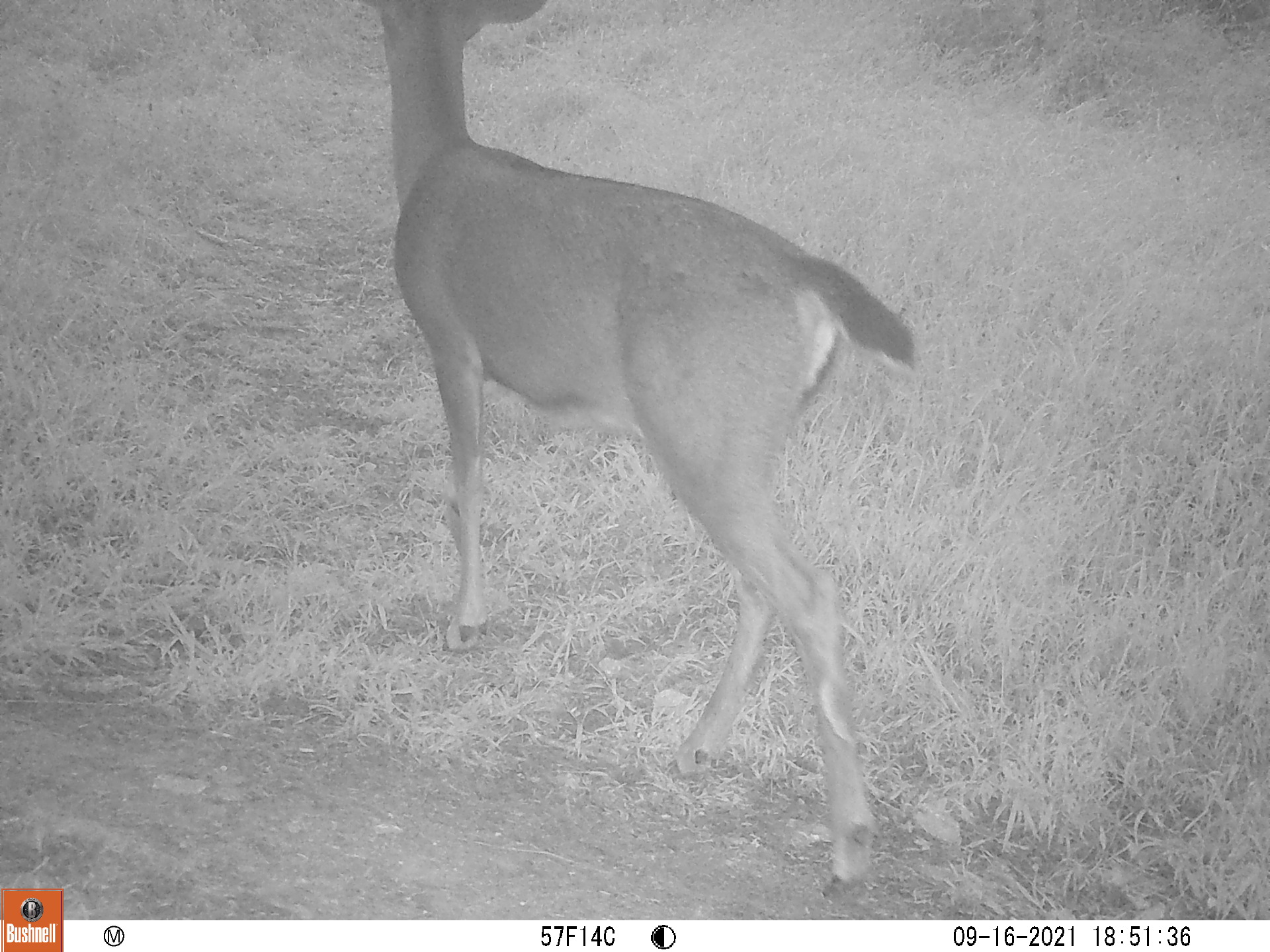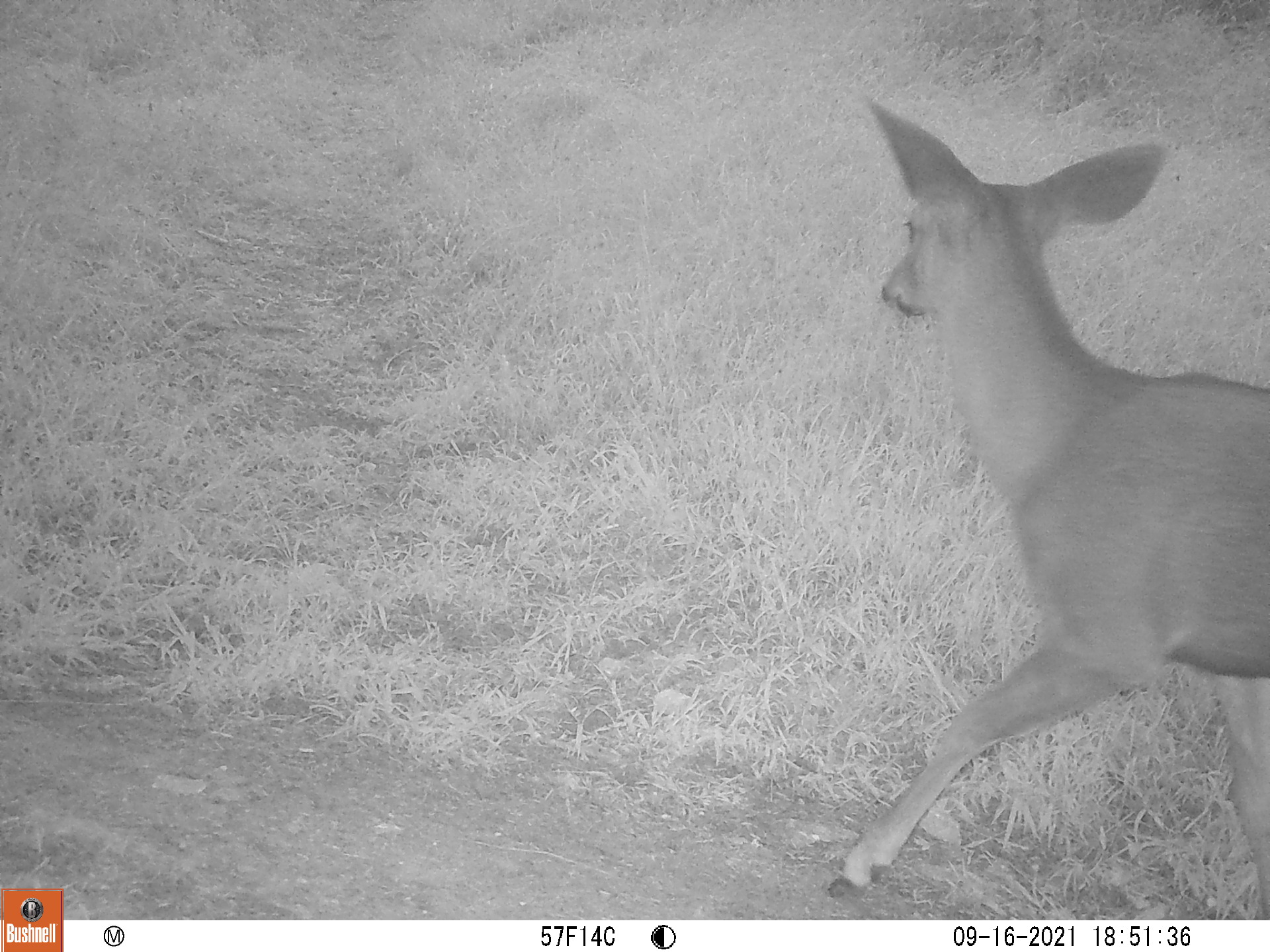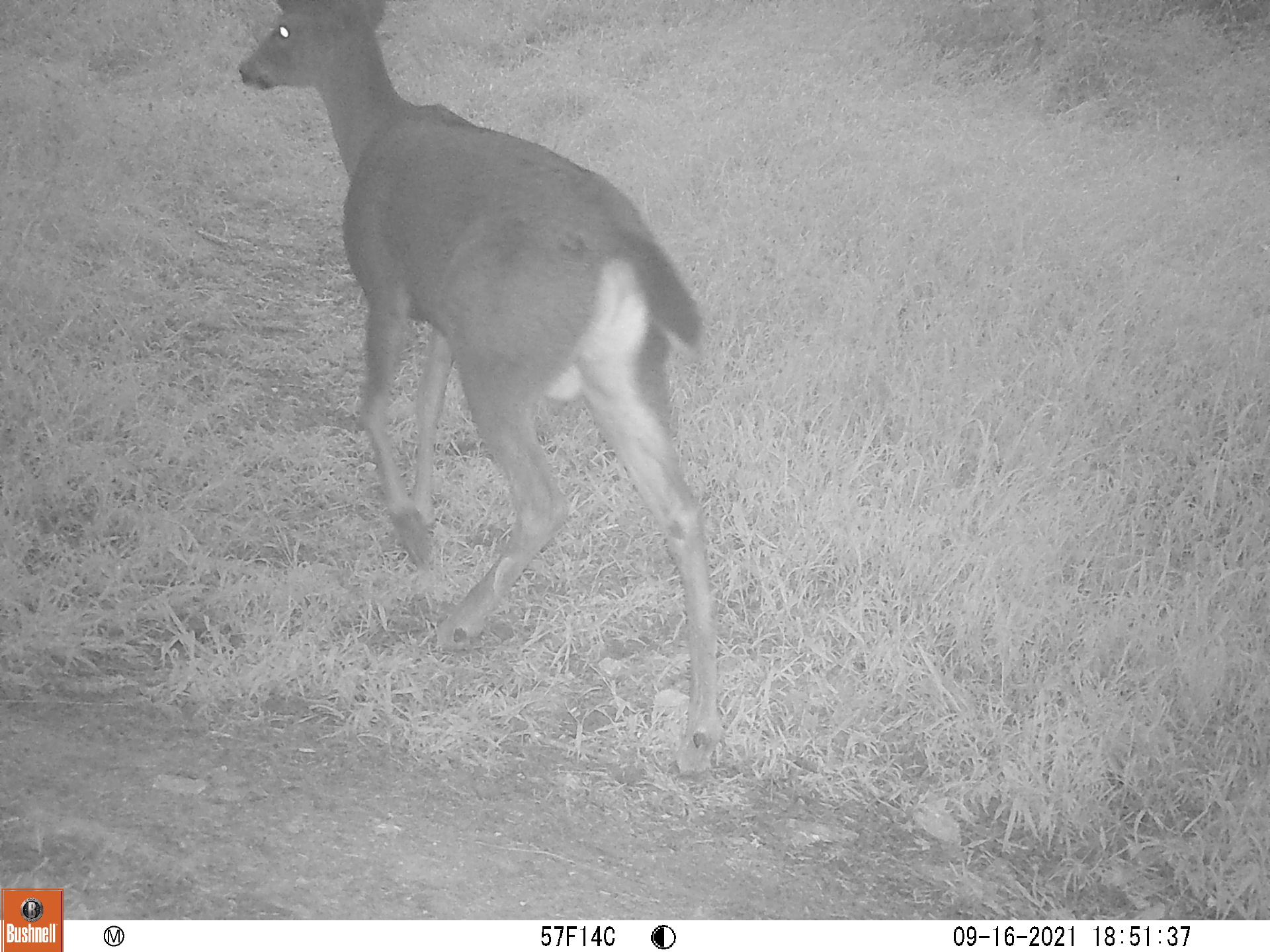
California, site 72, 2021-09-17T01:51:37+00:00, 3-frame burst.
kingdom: Animalia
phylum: Chordata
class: Mammalia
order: Artiodactyla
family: Cervidae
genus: Odocoileus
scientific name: Odocoileus hemionus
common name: mule deer